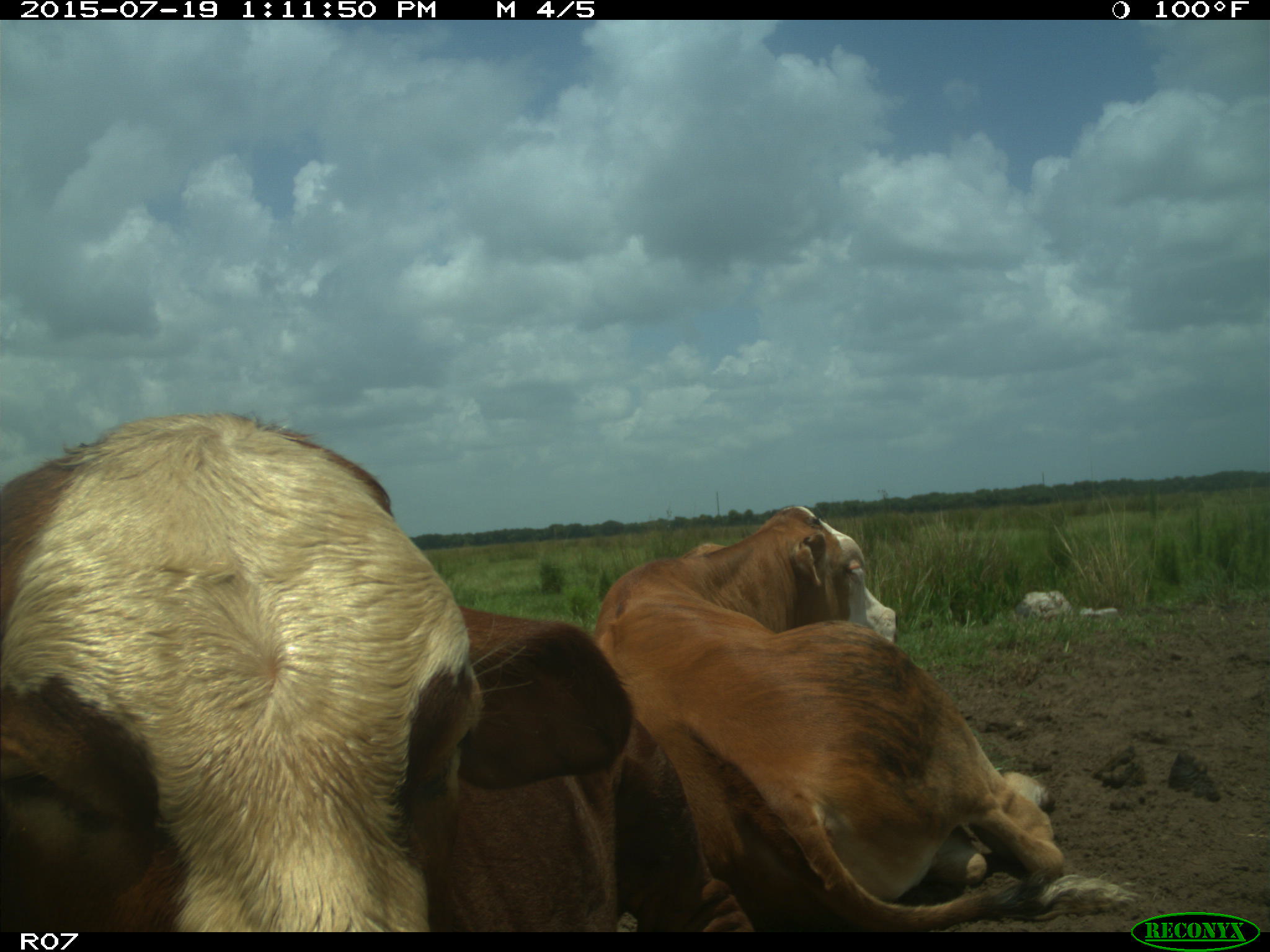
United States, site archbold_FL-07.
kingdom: Animalia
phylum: Chordata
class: Mammalia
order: Artiodactyla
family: Bovidae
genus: Bos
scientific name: Bos taurus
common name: domestic cow